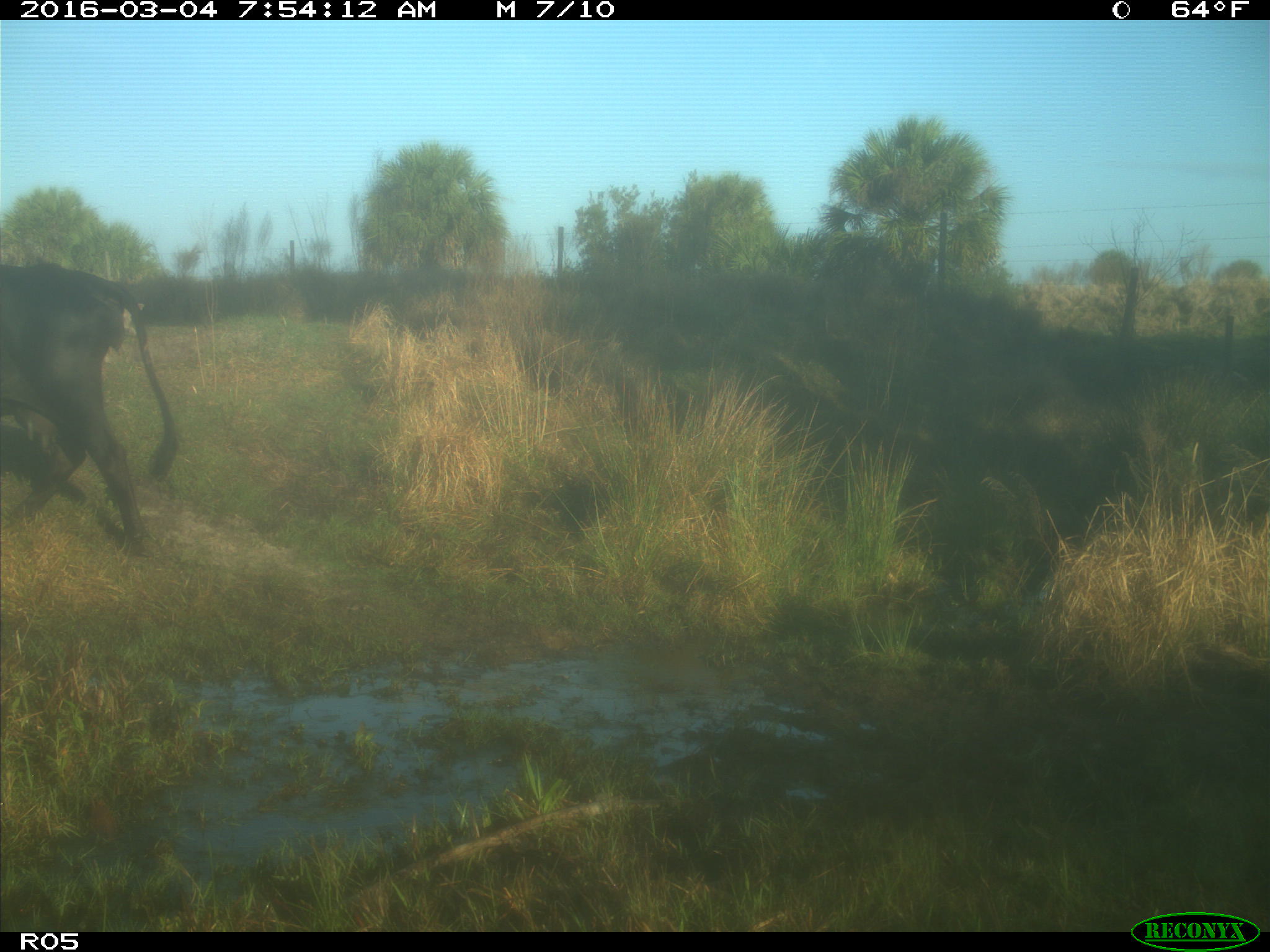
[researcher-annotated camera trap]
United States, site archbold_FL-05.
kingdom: Animalia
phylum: Chordata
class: Mammalia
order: Artiodactyla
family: Bovidae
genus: Bos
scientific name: Bos taurus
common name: domestic cow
Bos taurus (domestic cow).